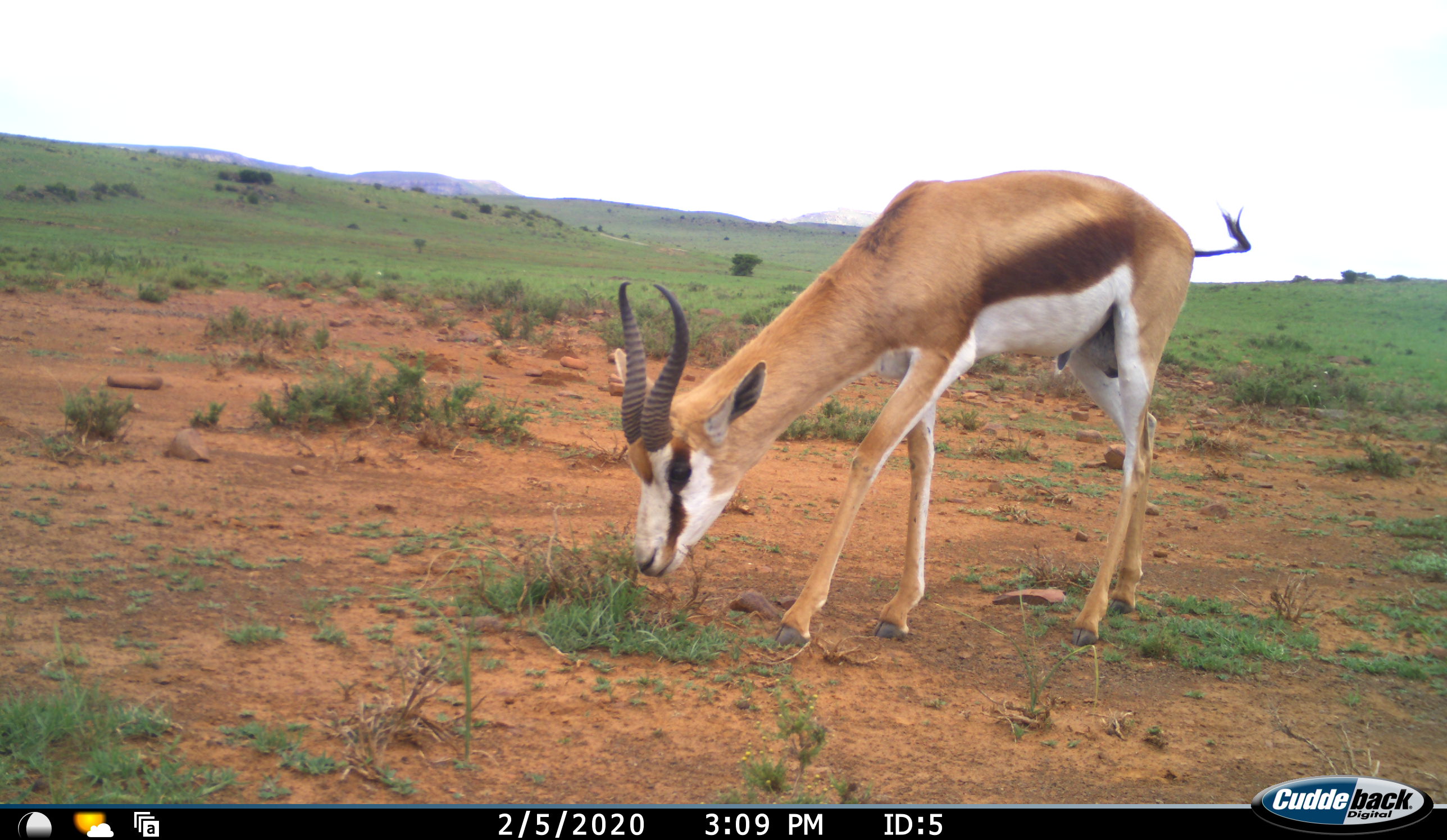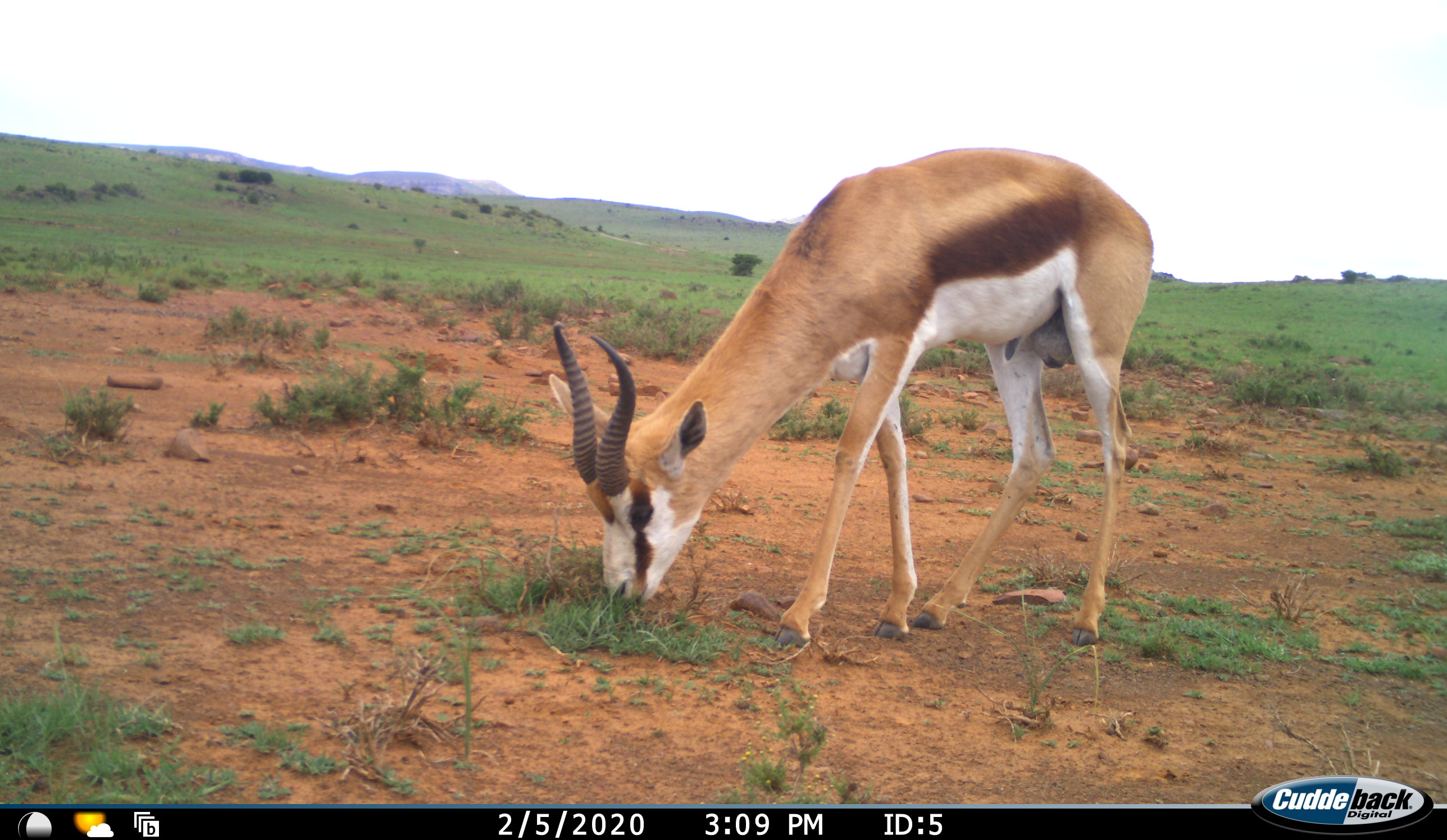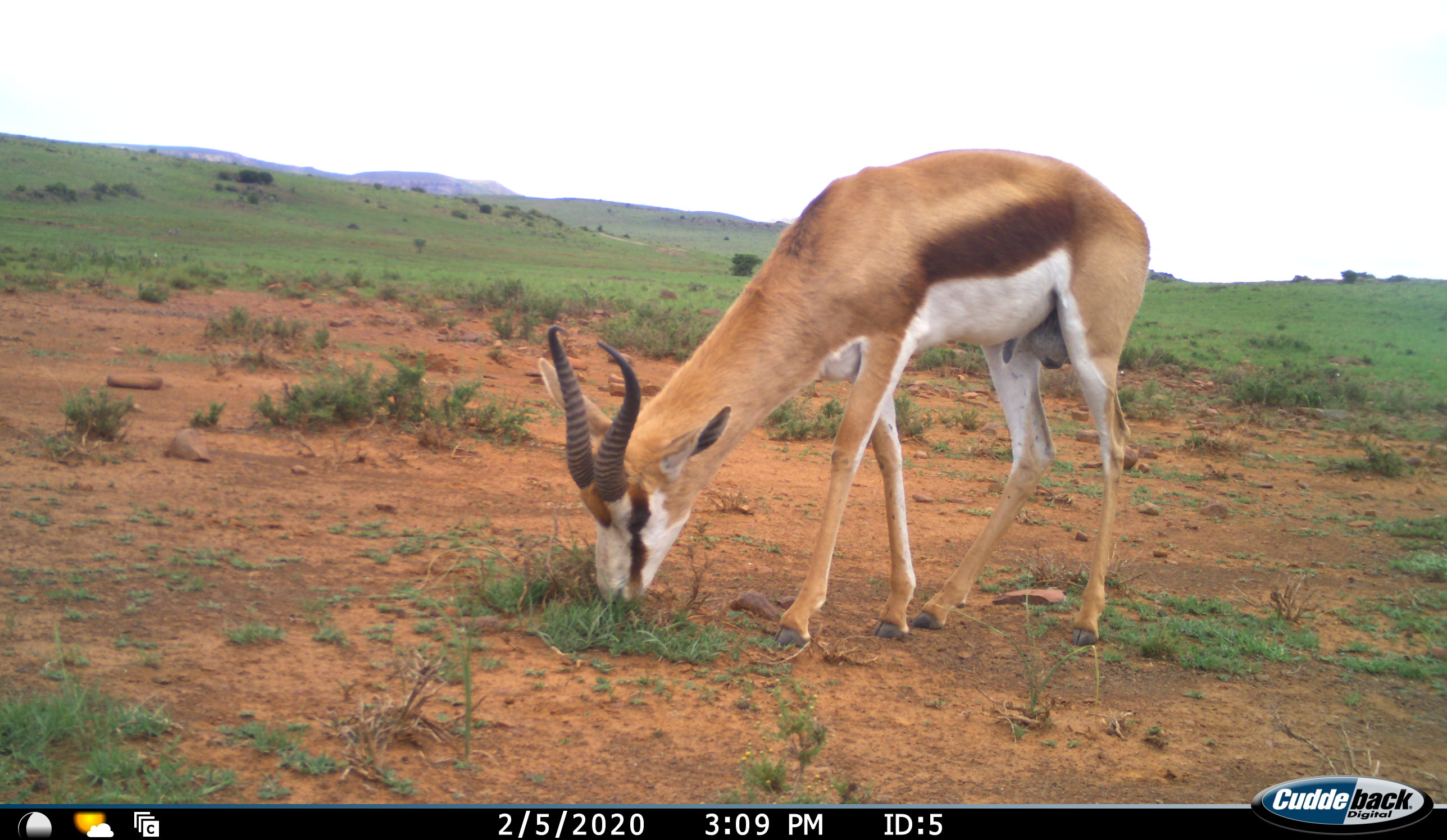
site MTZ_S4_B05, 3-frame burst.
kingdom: Animalia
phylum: Chordata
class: Mammalia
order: Artiodactyla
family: Bovidae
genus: Antidorcas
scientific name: Antidorcas marsupialis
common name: springbok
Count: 1.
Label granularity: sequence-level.